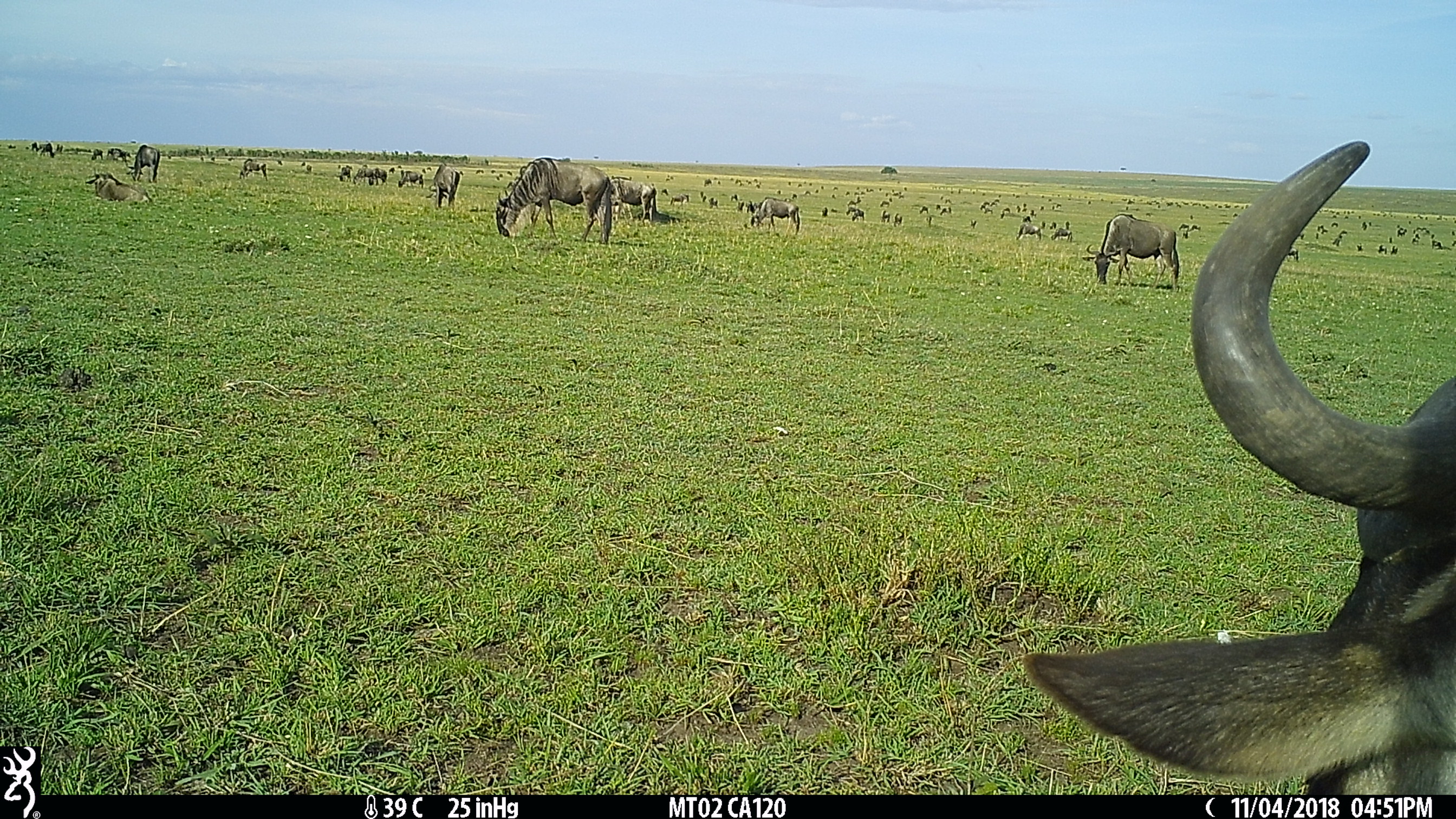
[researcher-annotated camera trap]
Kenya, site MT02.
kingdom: Animalia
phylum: Chordata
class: Mammalia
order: Artiodactyla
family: Bovidae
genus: Connochaetes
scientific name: Connochaetes taurinus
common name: blue wildebeest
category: wildebeest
Wildebeest (blue wildebeest) (Connochaetes taurinus).